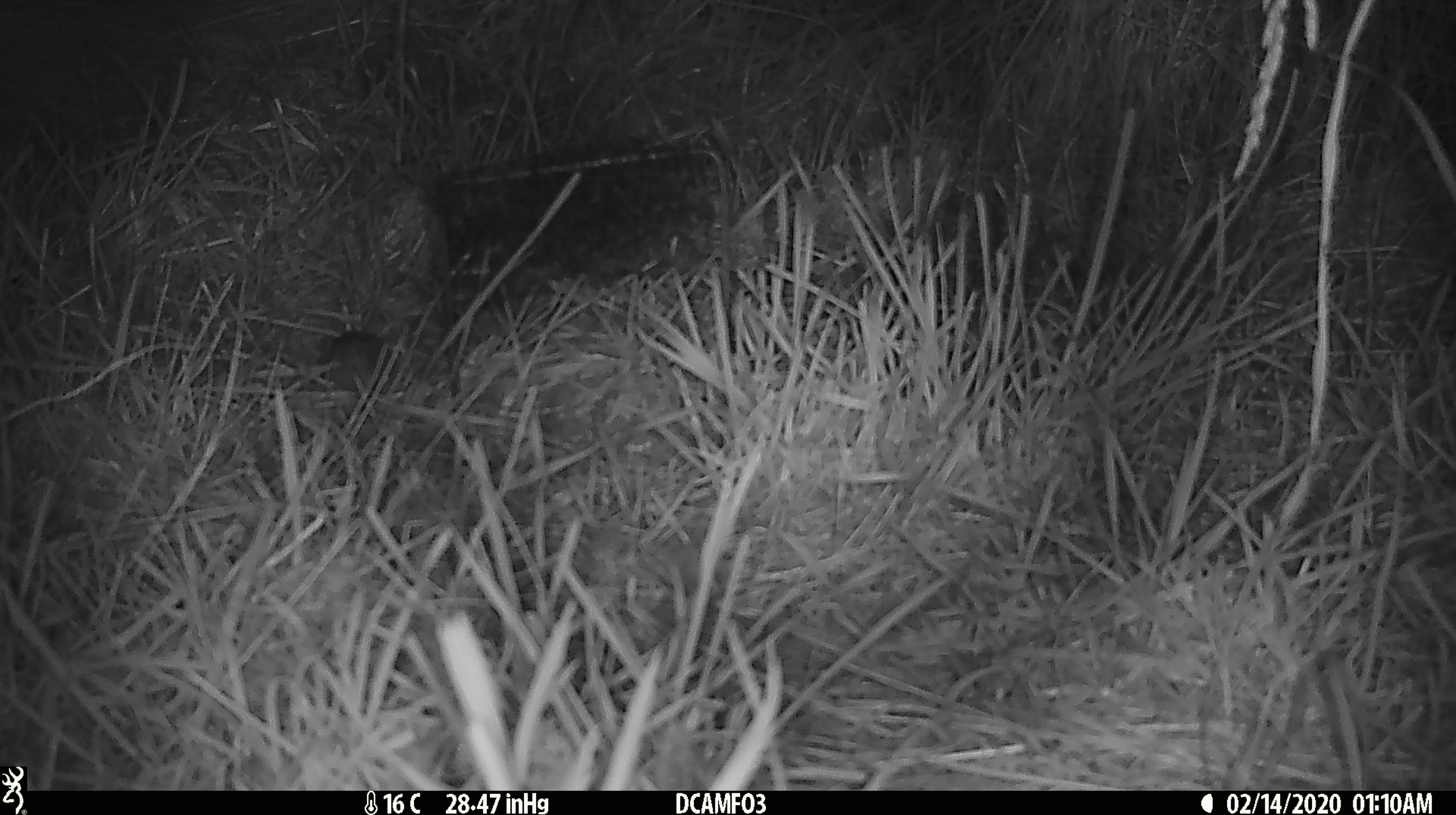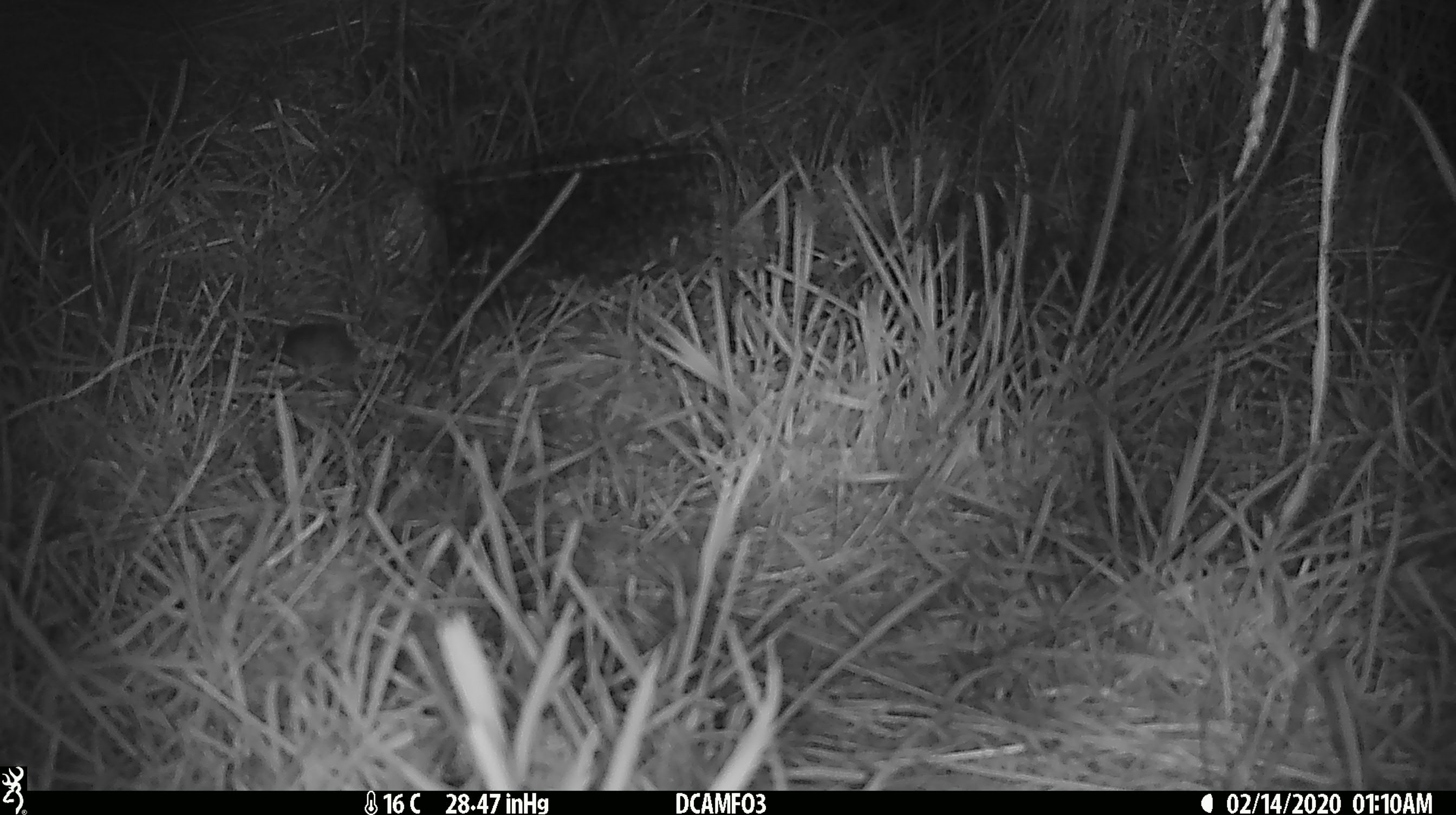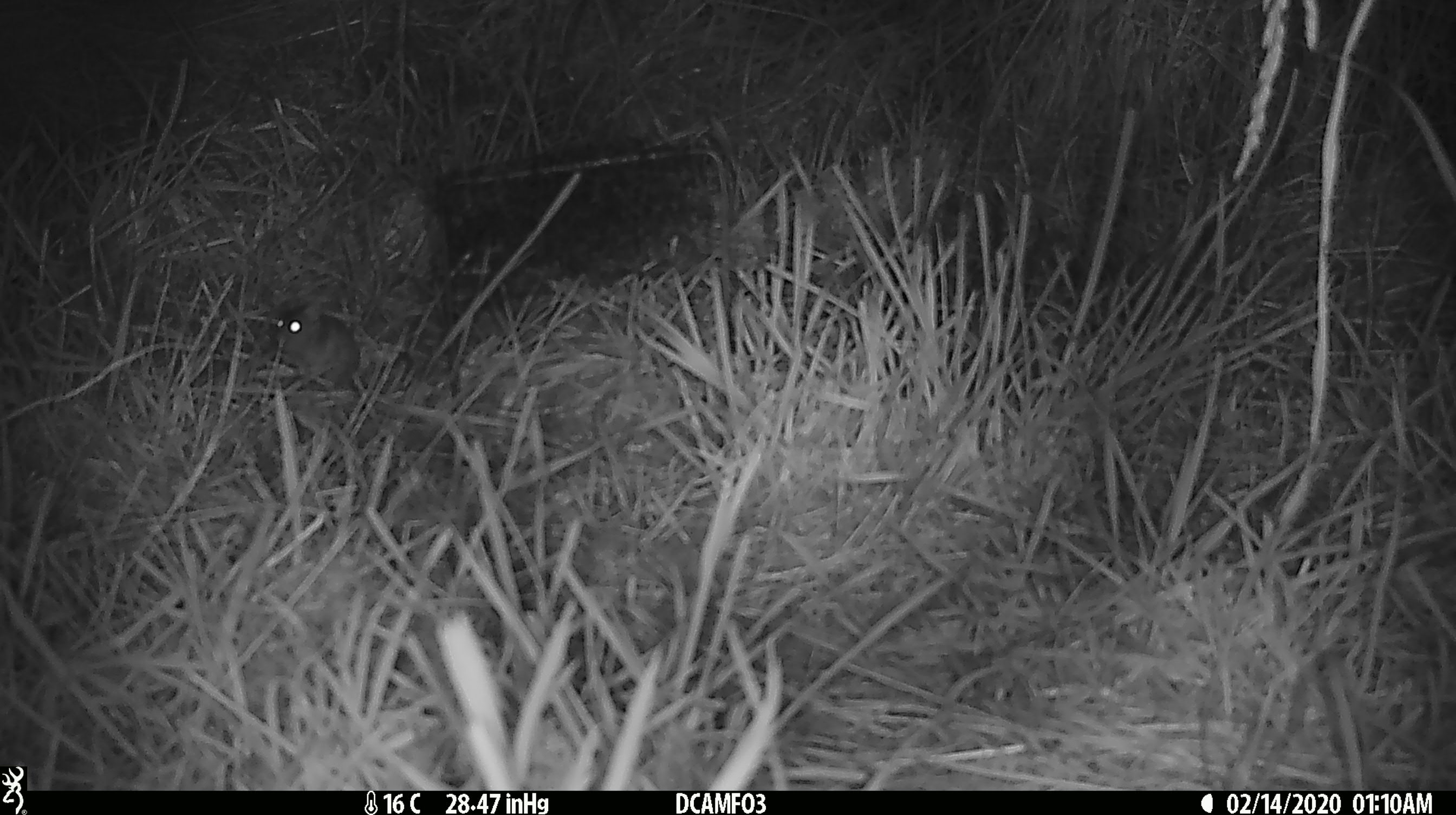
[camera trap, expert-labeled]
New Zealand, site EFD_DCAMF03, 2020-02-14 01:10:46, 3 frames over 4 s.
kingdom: Animalia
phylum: Chordata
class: Mammalia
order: Rodentia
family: Muridae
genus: Mus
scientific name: Mus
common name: mouse